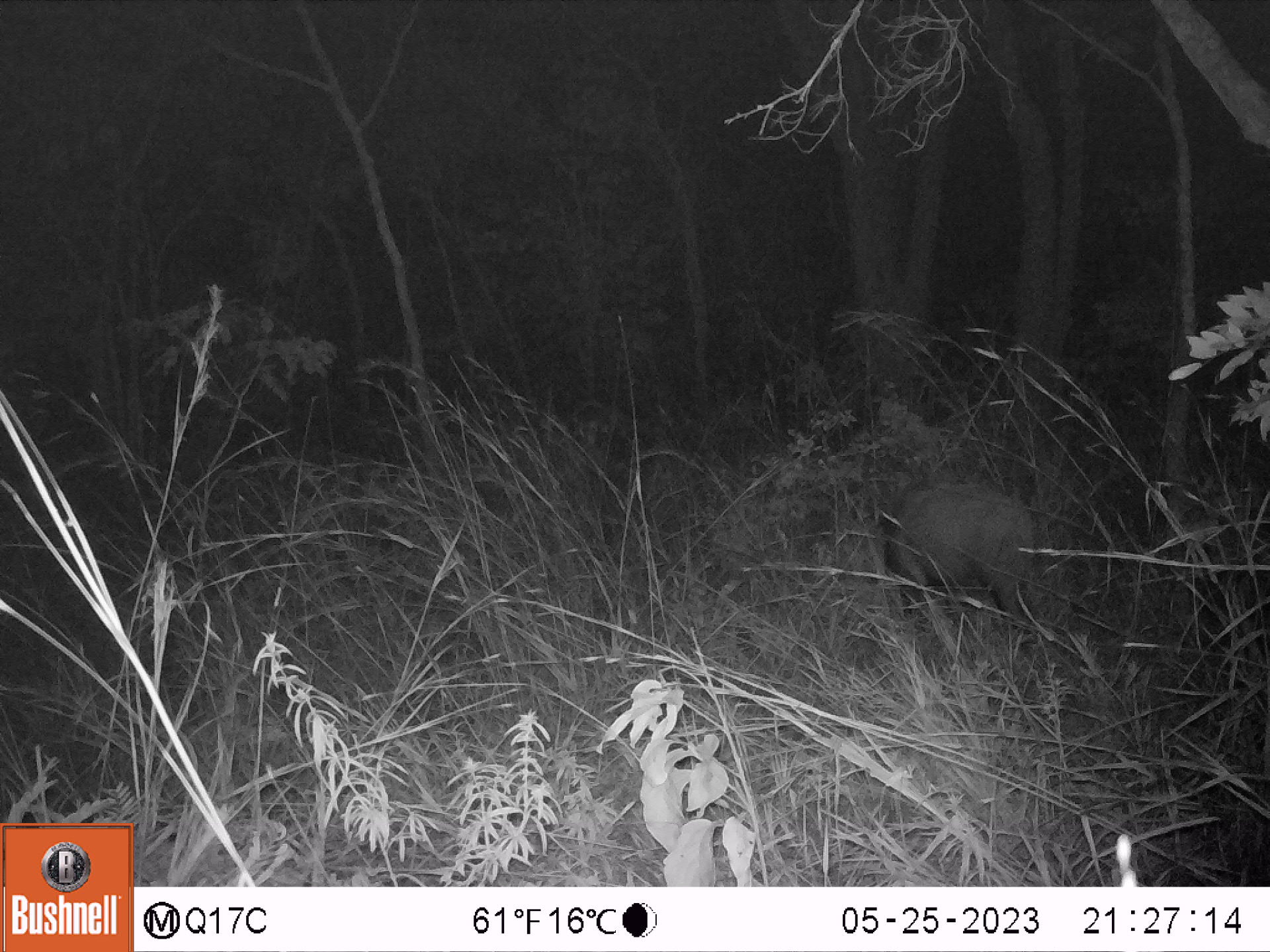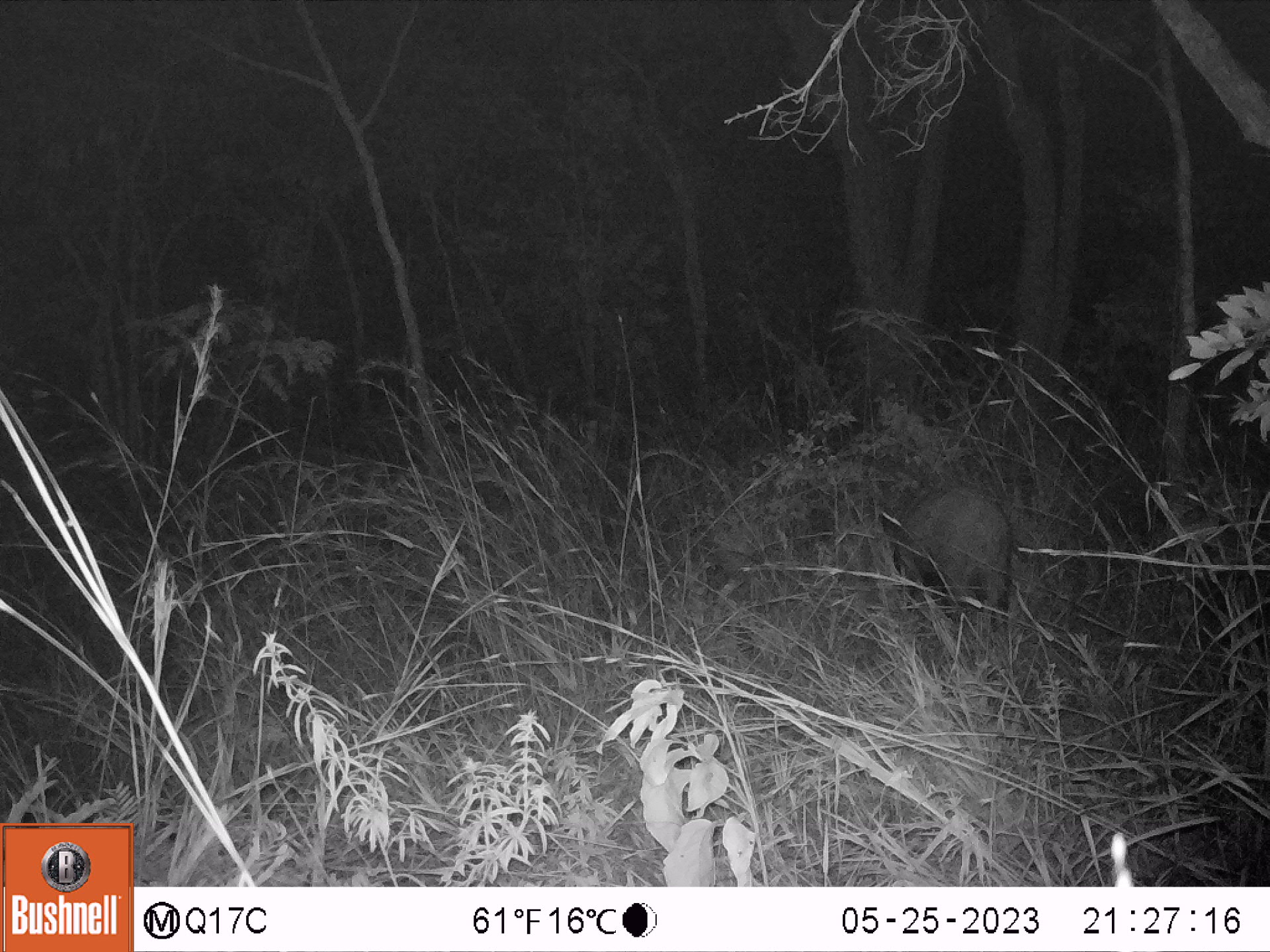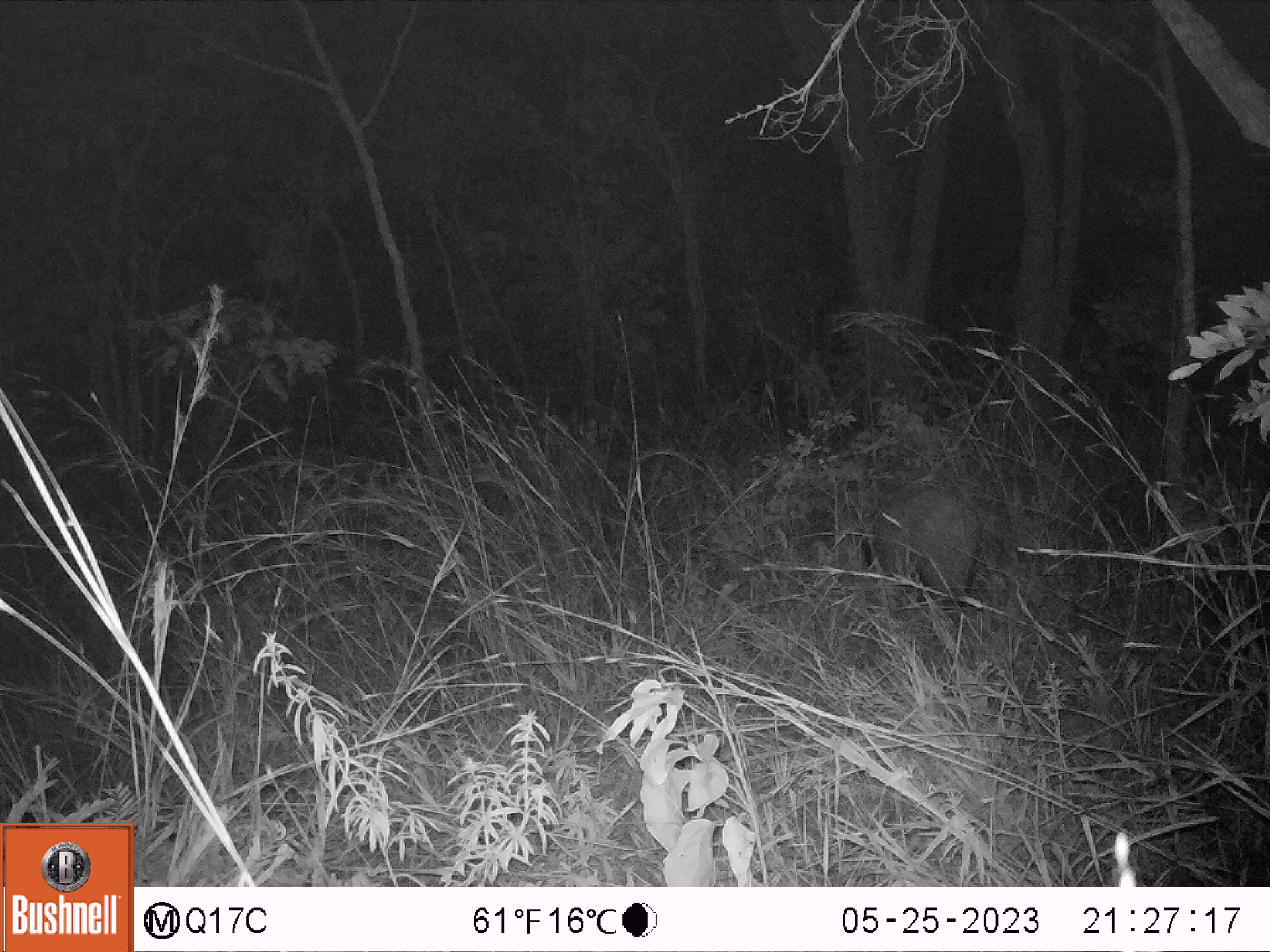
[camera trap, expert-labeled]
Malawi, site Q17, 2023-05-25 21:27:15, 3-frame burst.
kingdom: Animalia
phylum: Chordata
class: Mammalia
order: Artiodactyla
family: Suidae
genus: Potamochoerus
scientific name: Potamochoerus larvatus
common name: bushpig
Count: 1.